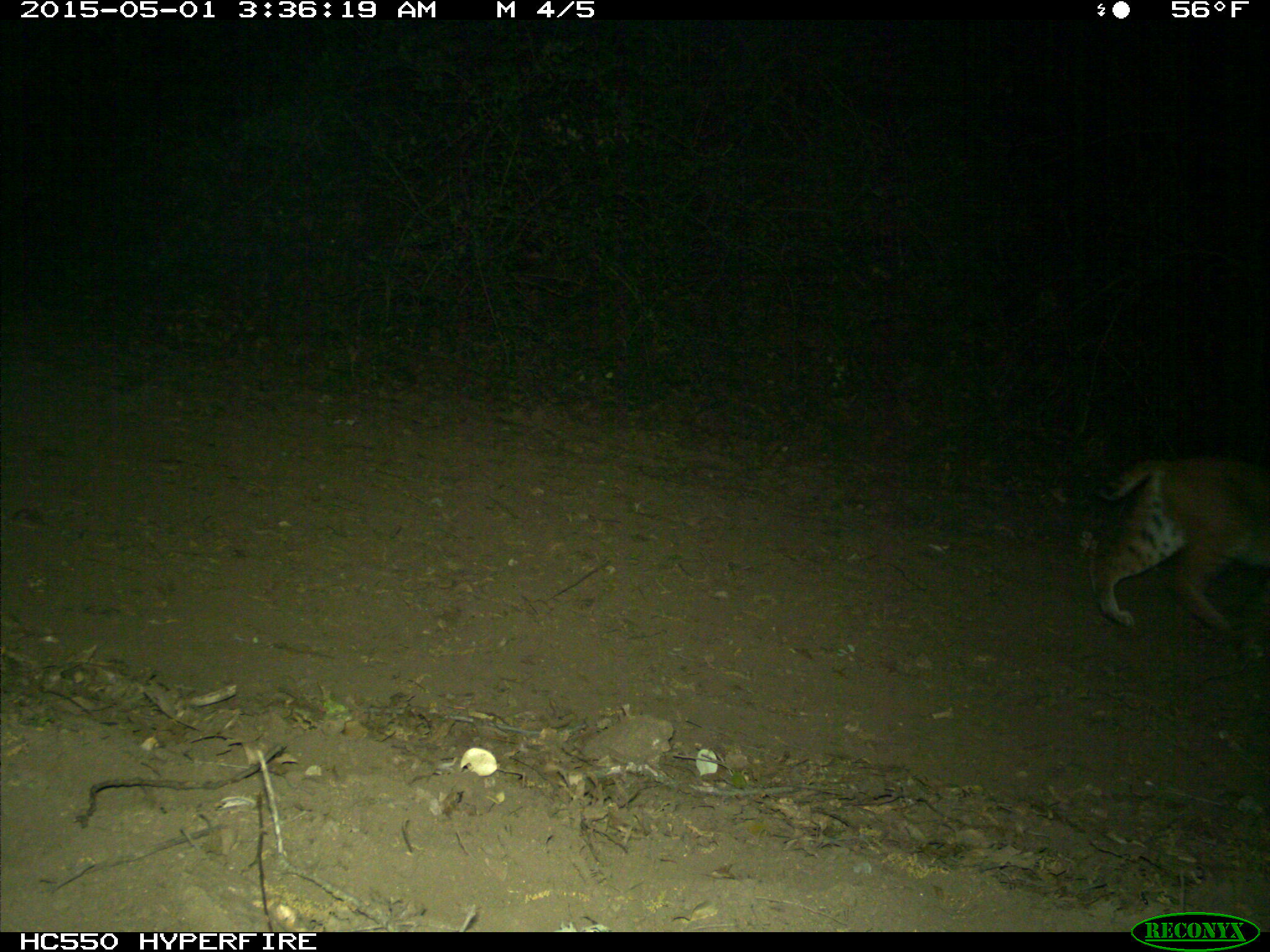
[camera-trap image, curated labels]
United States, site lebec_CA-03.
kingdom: Animalia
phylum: Chordata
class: Mammalia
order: Carnivora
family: Felidae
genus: Lynx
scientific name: Lynx rufus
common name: bobcat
Lynx rufus (bobcat).